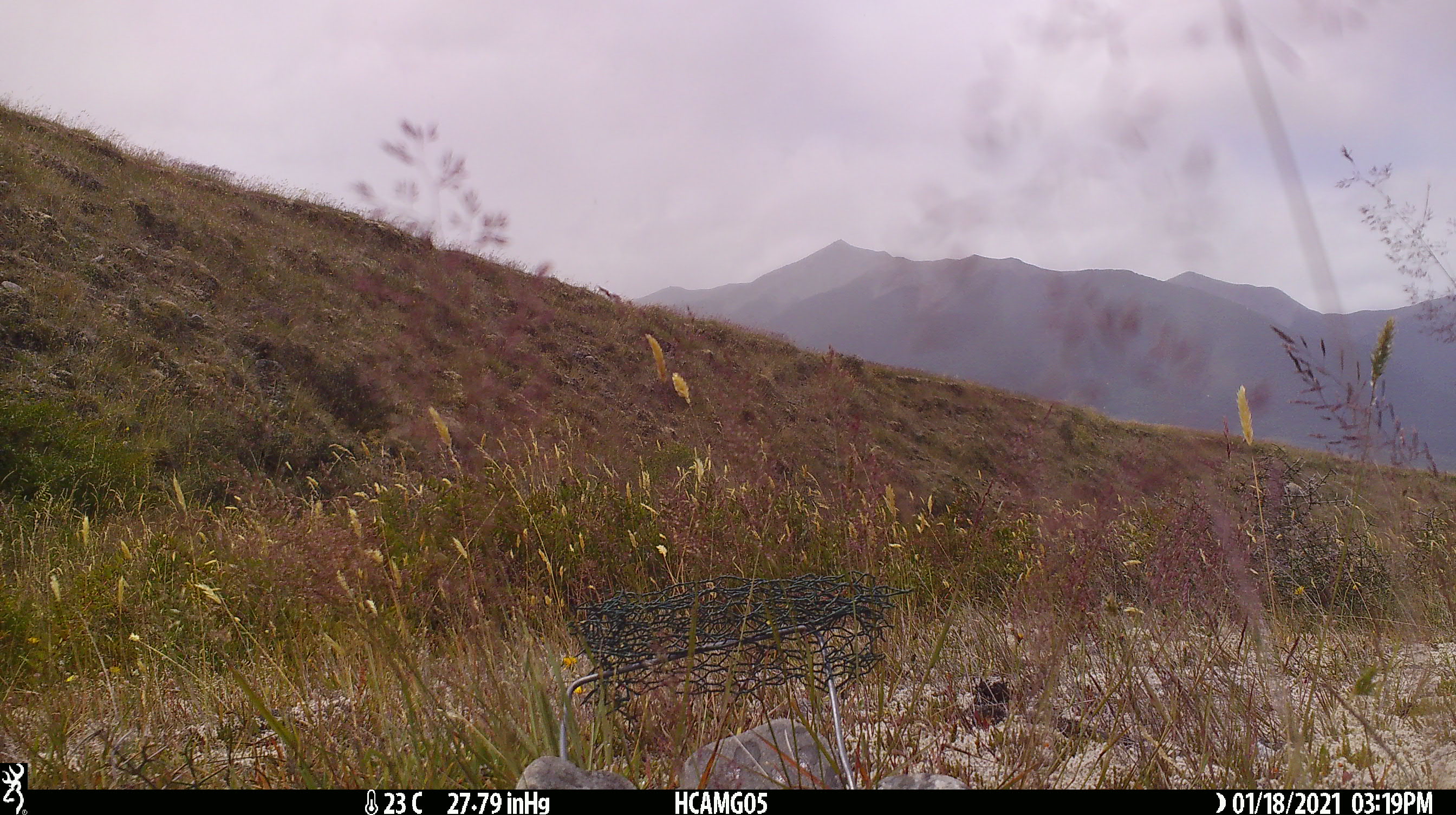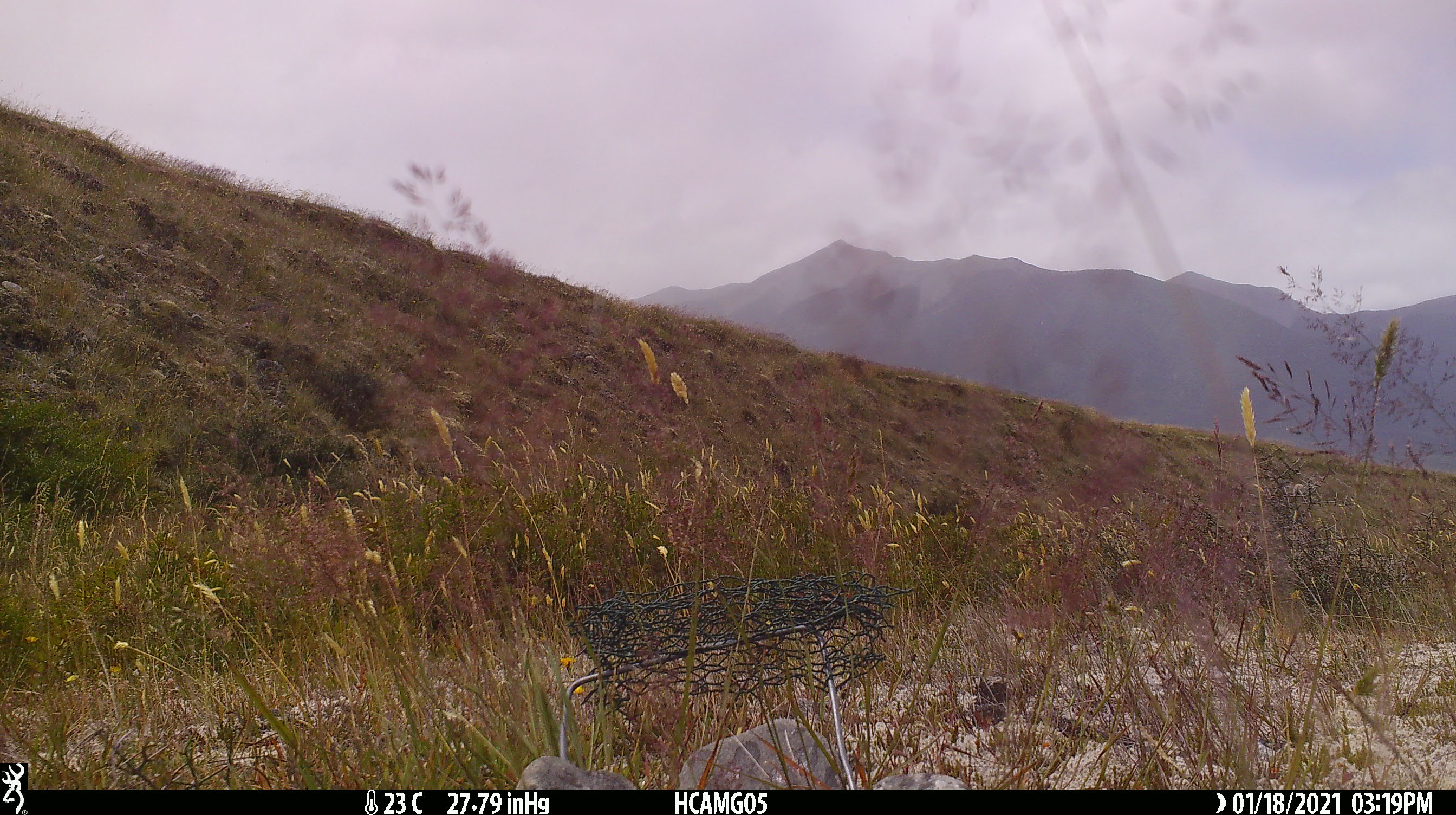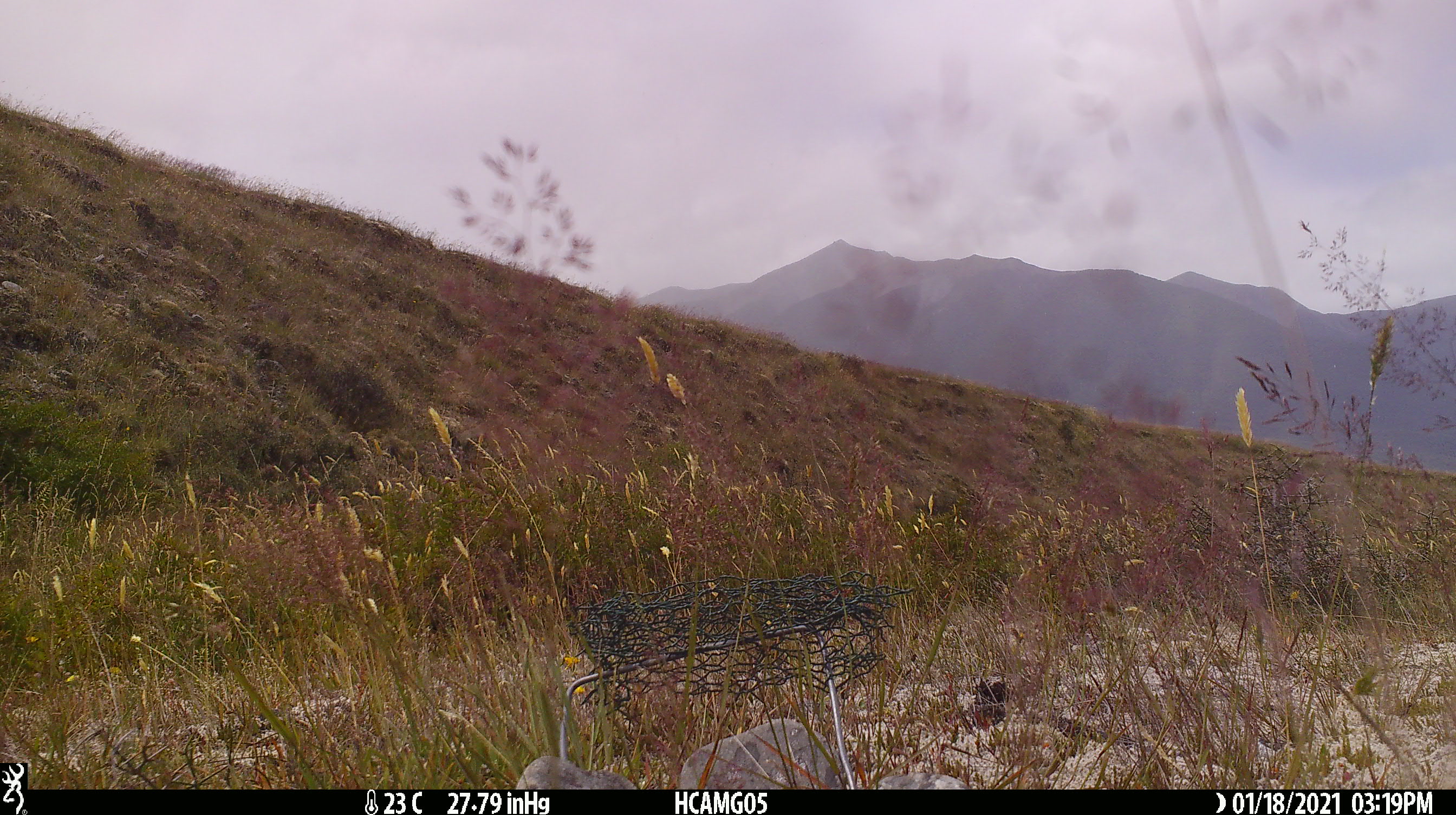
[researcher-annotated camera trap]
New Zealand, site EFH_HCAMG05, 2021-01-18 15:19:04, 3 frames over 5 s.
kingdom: Animalia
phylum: Chordata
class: Mammalia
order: Artiodactyla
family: Bovidae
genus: Ovis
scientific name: Ovis aries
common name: domestic sheep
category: sheep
Sheep (domestic sheep) (Ovis aries).